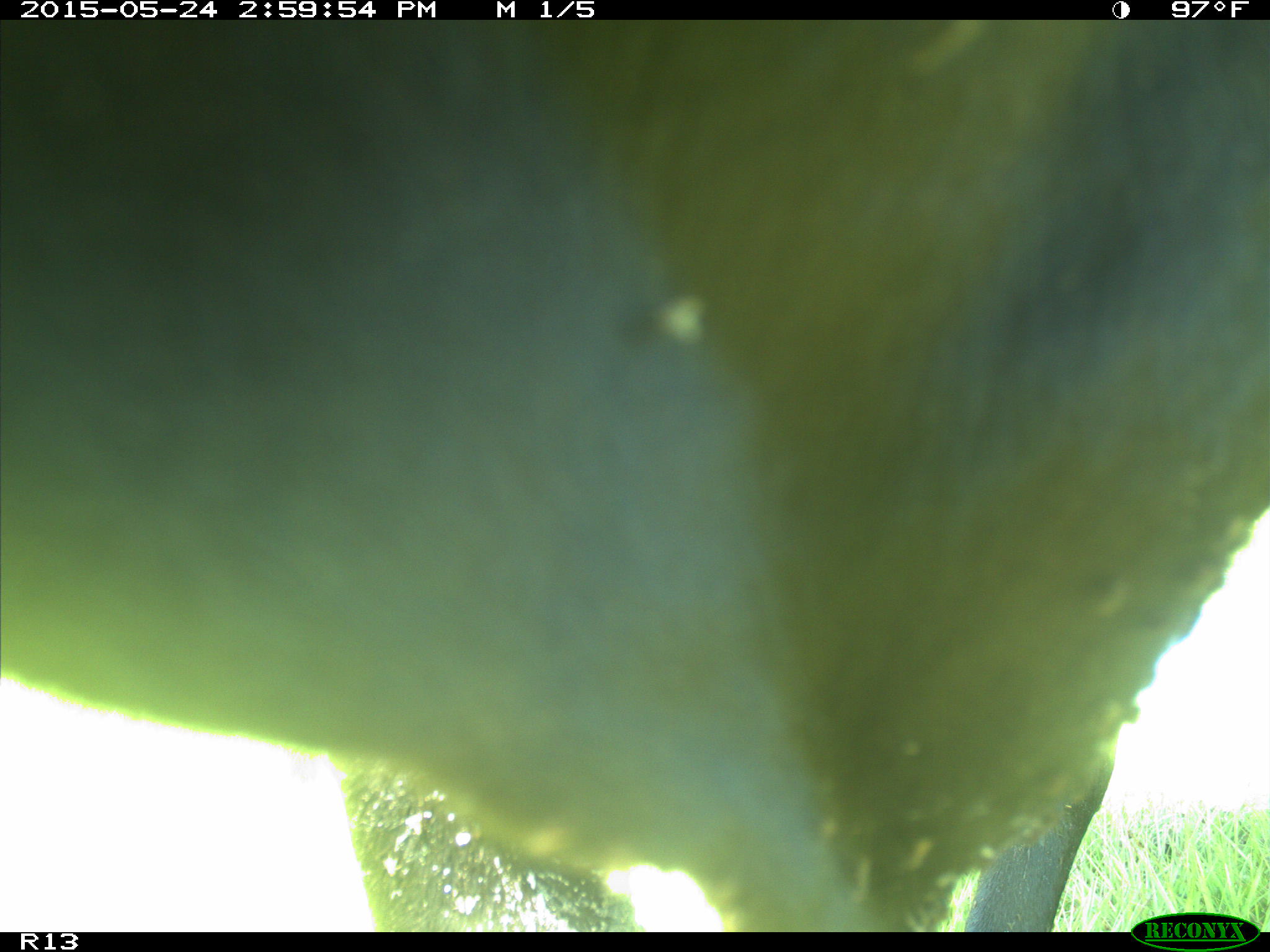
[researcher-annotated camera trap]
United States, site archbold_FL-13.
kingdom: Animalia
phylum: Chordata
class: Mammalia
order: Artiodactyla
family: Bovidae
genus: Bos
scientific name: Bos taurus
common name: domestic cow